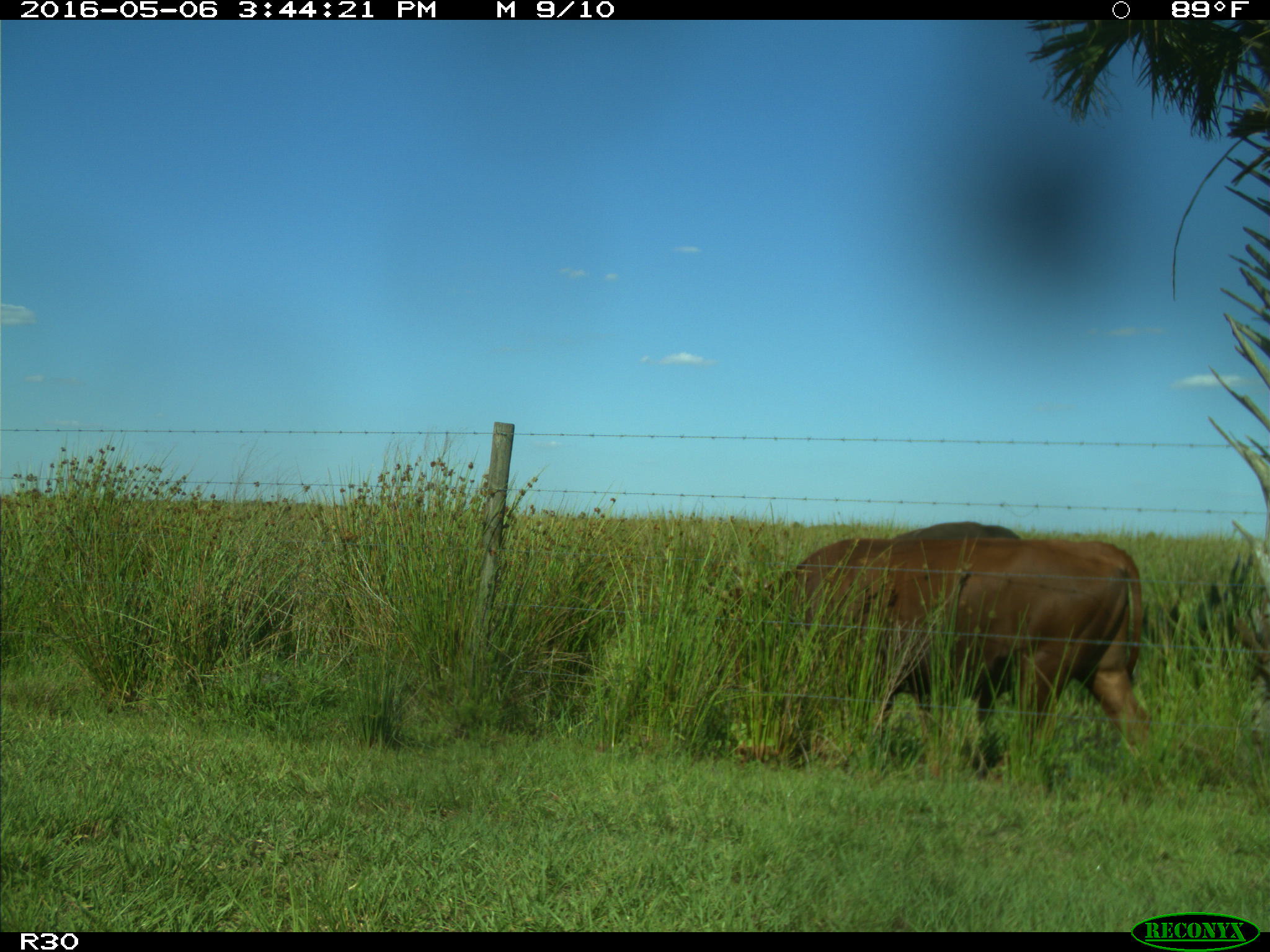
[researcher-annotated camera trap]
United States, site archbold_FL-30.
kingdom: Animalia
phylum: Chordata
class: Mammalia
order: Artiodactyla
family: Bovidae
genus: Bos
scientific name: Bos taurus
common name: domestic cow